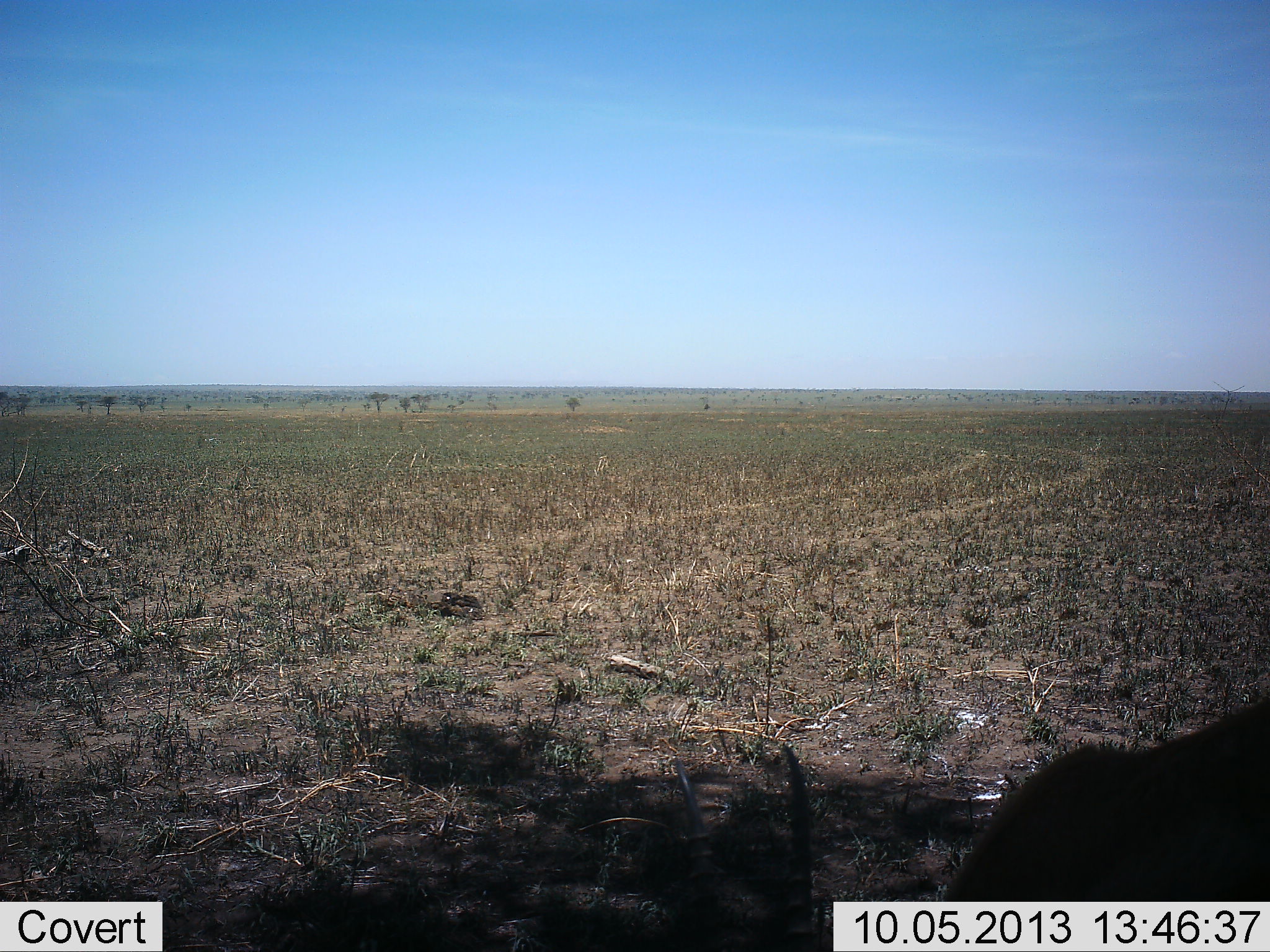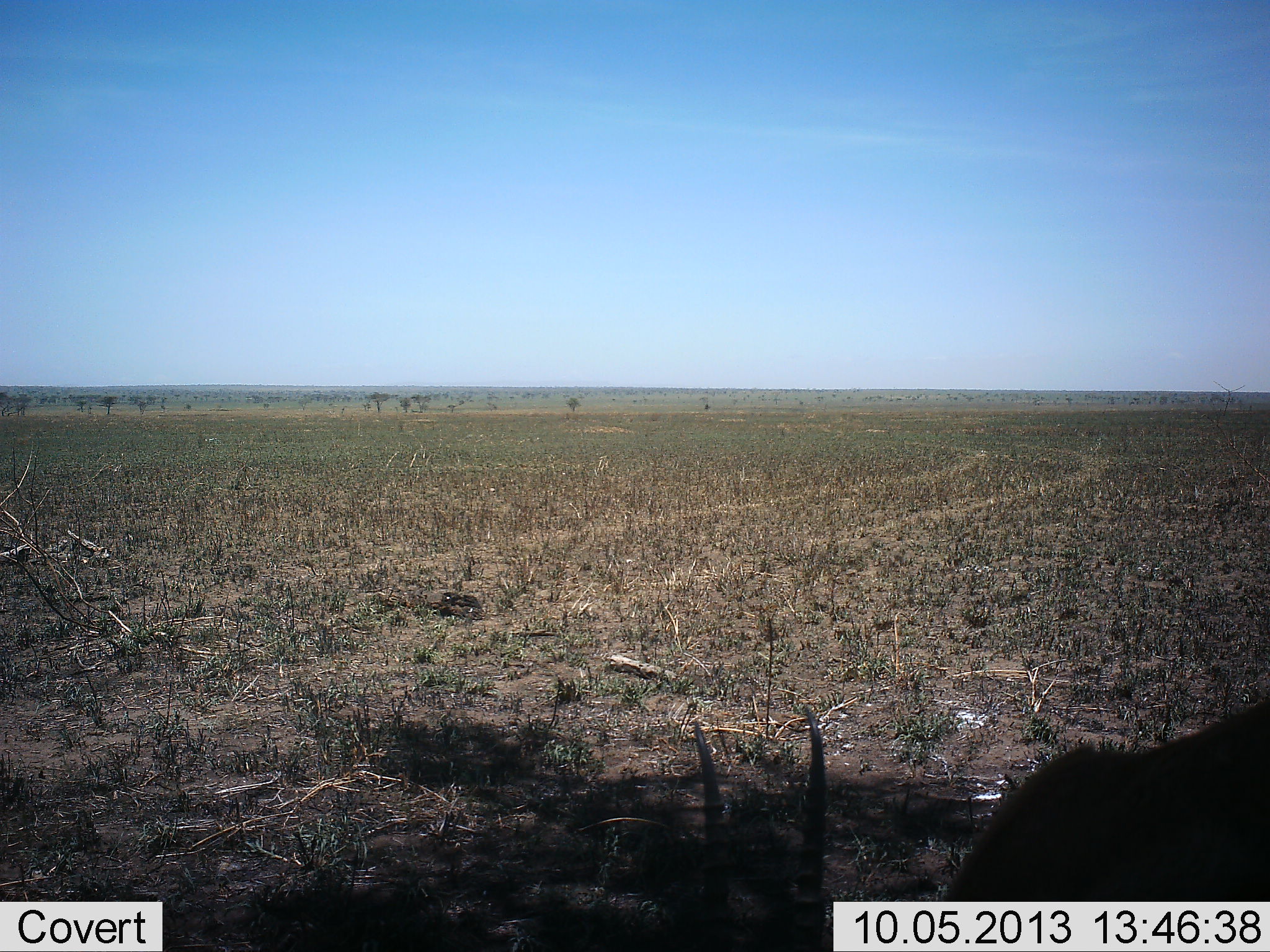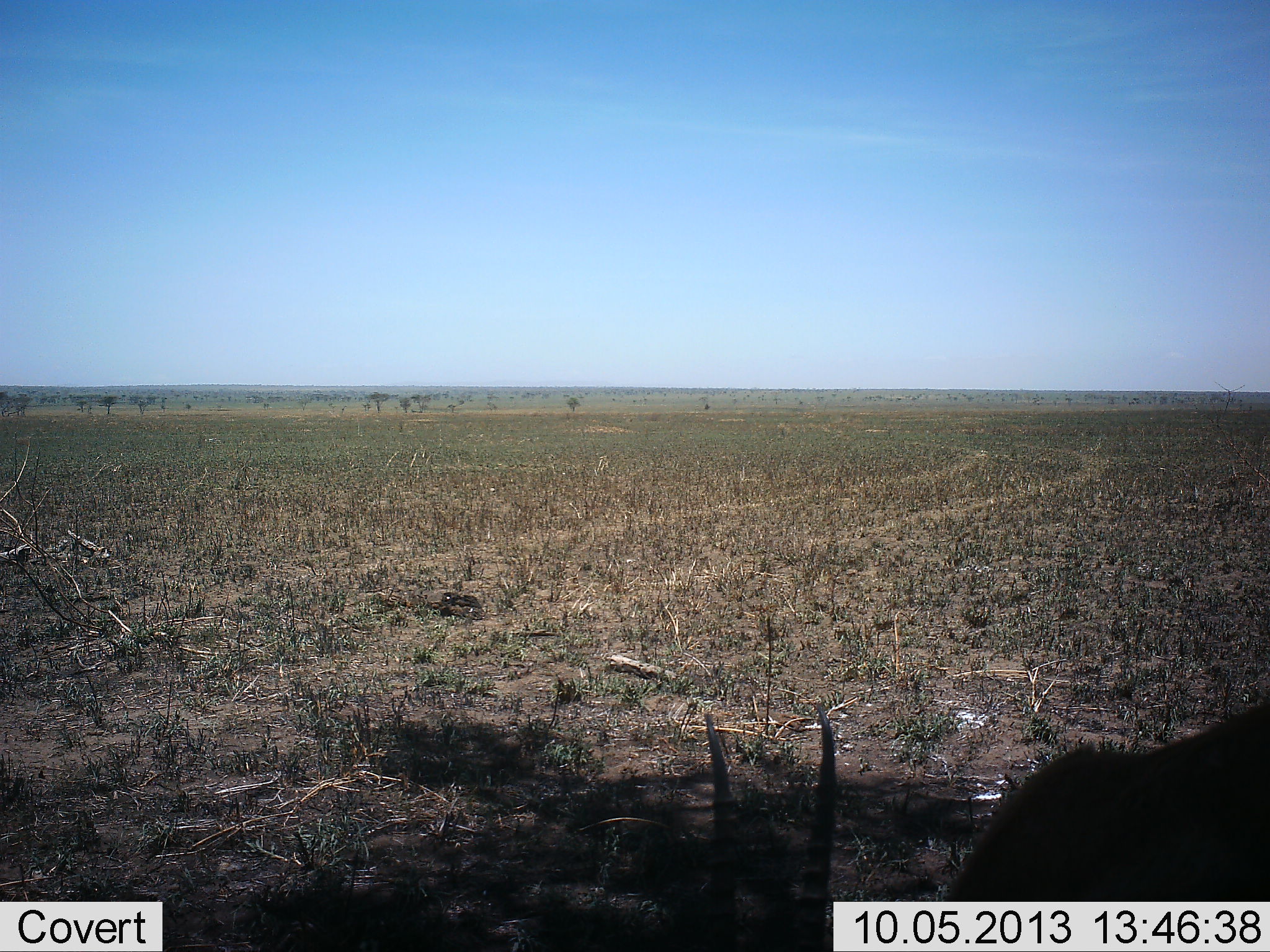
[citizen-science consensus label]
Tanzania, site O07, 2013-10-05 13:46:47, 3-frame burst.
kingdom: Animalia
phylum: Chordata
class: Mammalia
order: Artiodactyla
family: Bovidae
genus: Eudorcas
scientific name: Eudorcas thomsonii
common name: thomson's gazelle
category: gazellethomsons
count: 1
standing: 38%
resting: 12%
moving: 0%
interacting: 0%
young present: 0%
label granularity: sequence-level